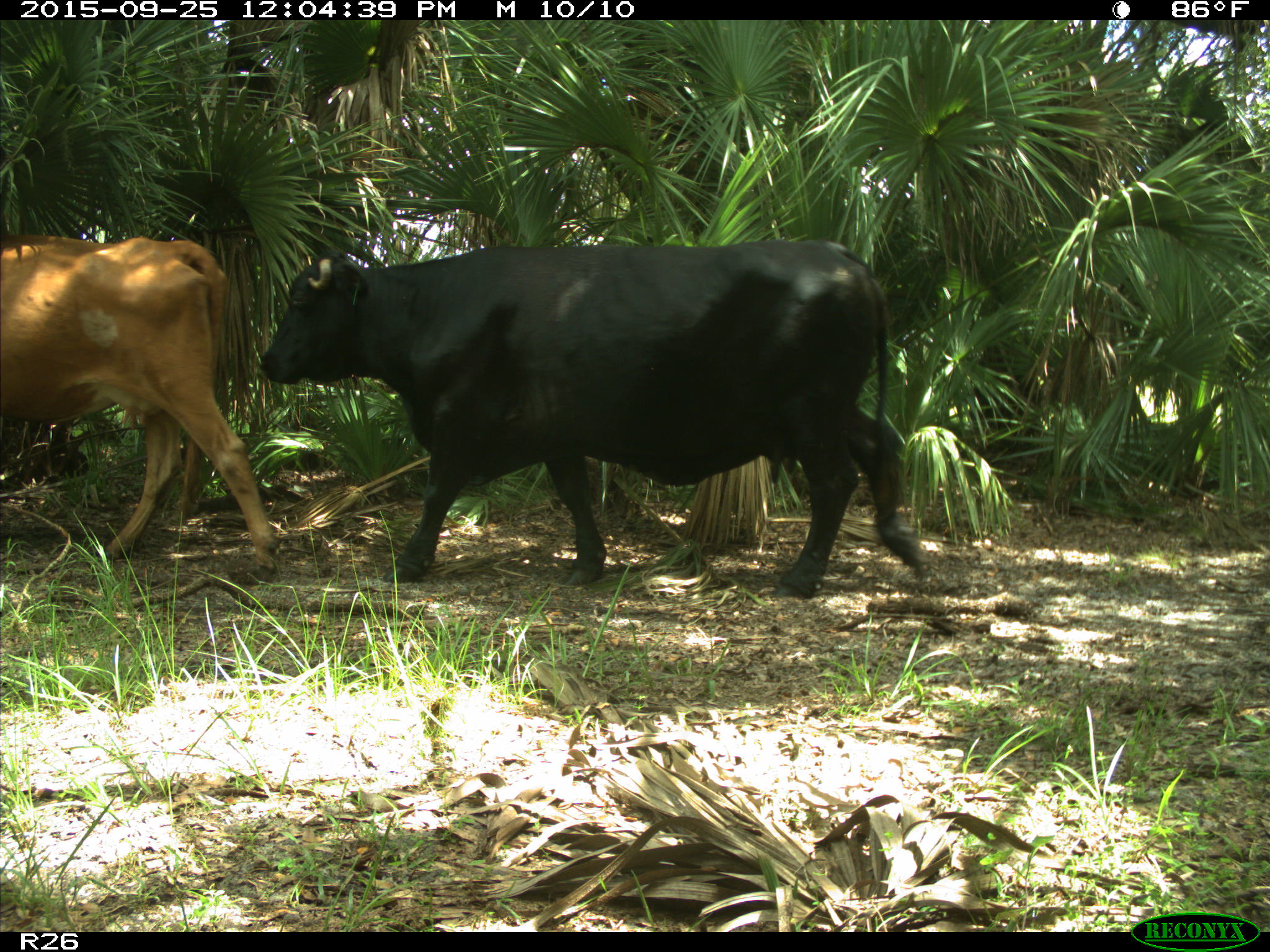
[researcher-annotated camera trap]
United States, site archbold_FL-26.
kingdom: Animalia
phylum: Chordata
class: Mammalia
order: Artiodactyla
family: Bovidae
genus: Bos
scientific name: Bos taurus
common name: domestic cow